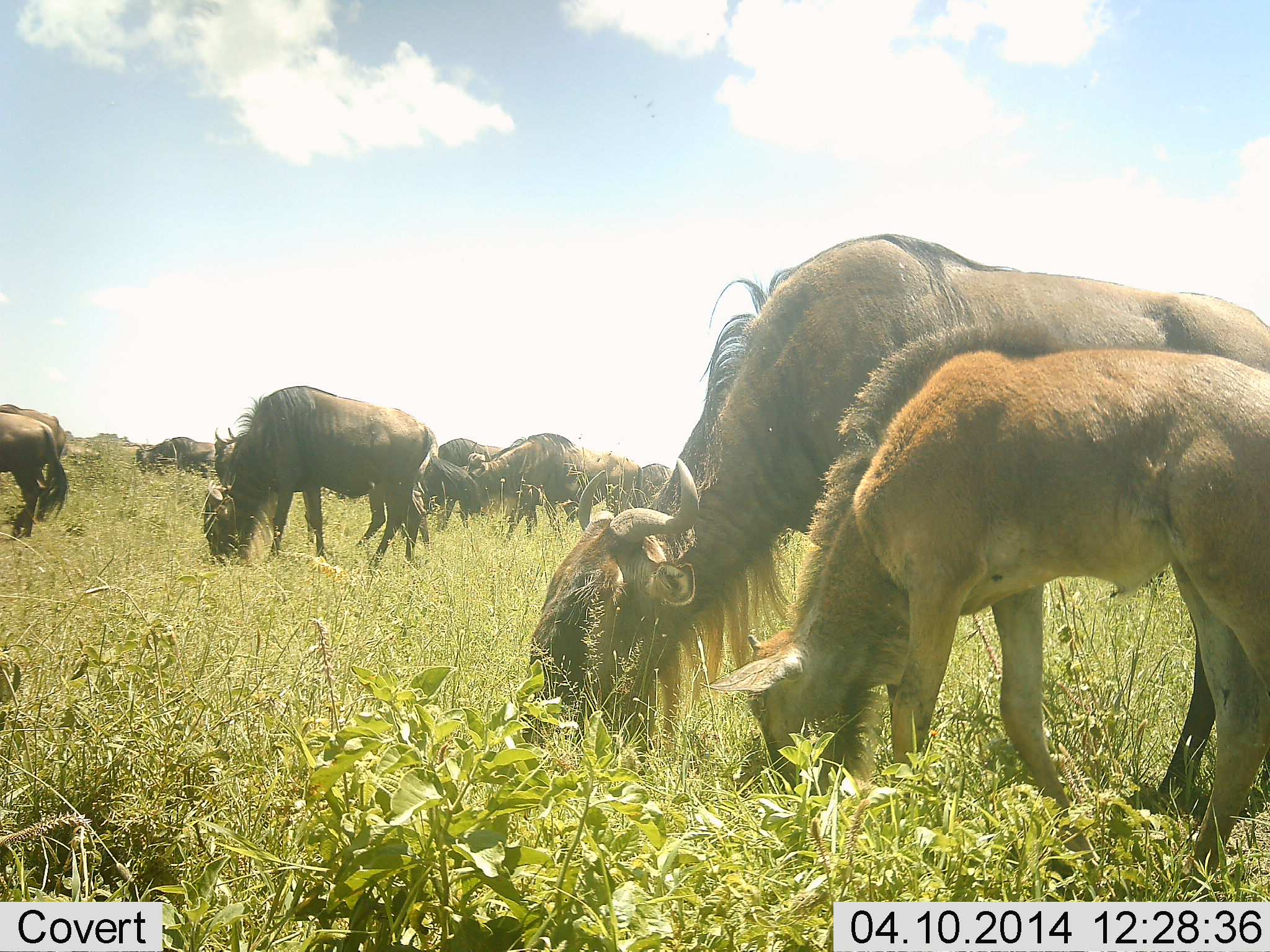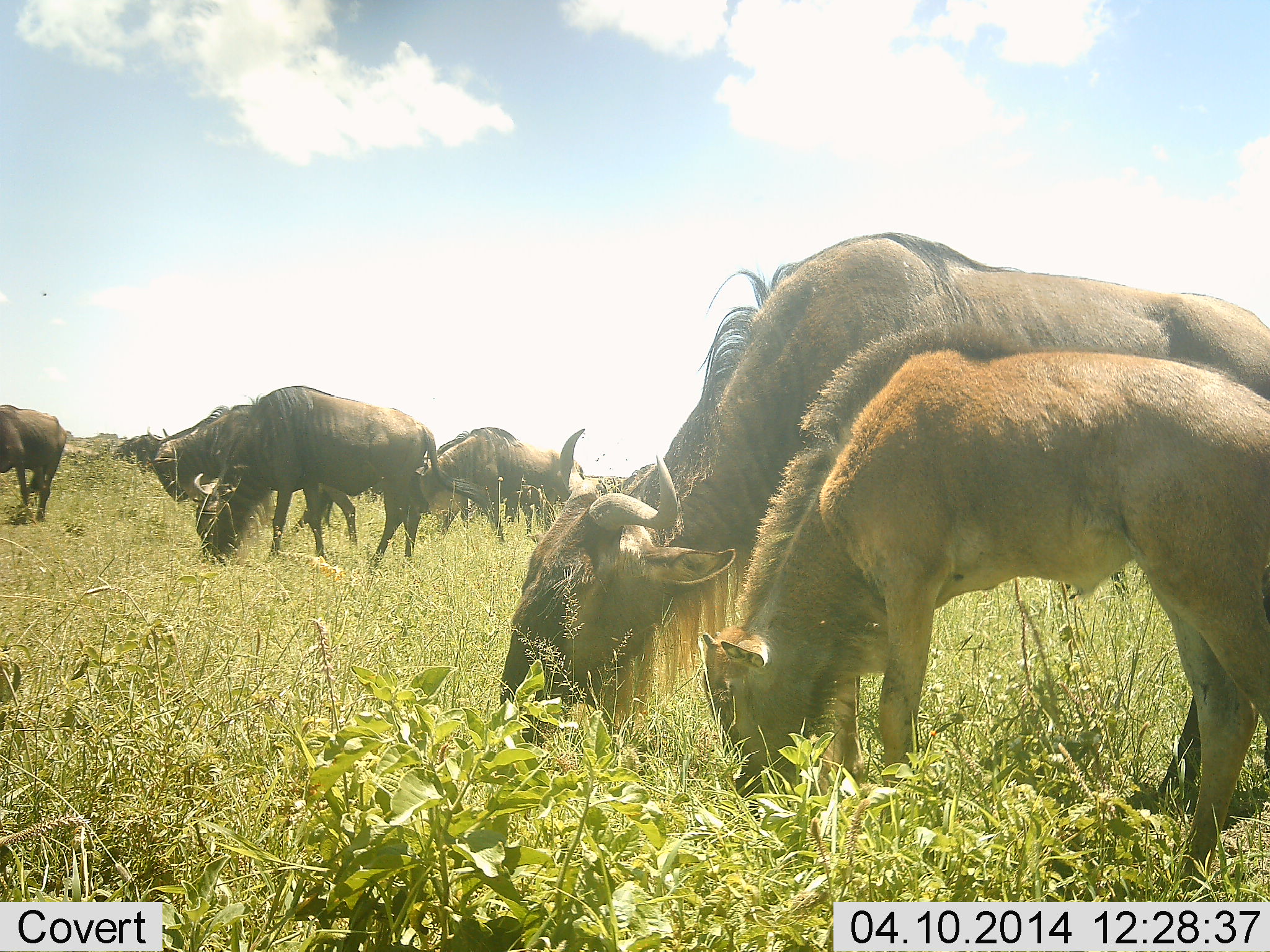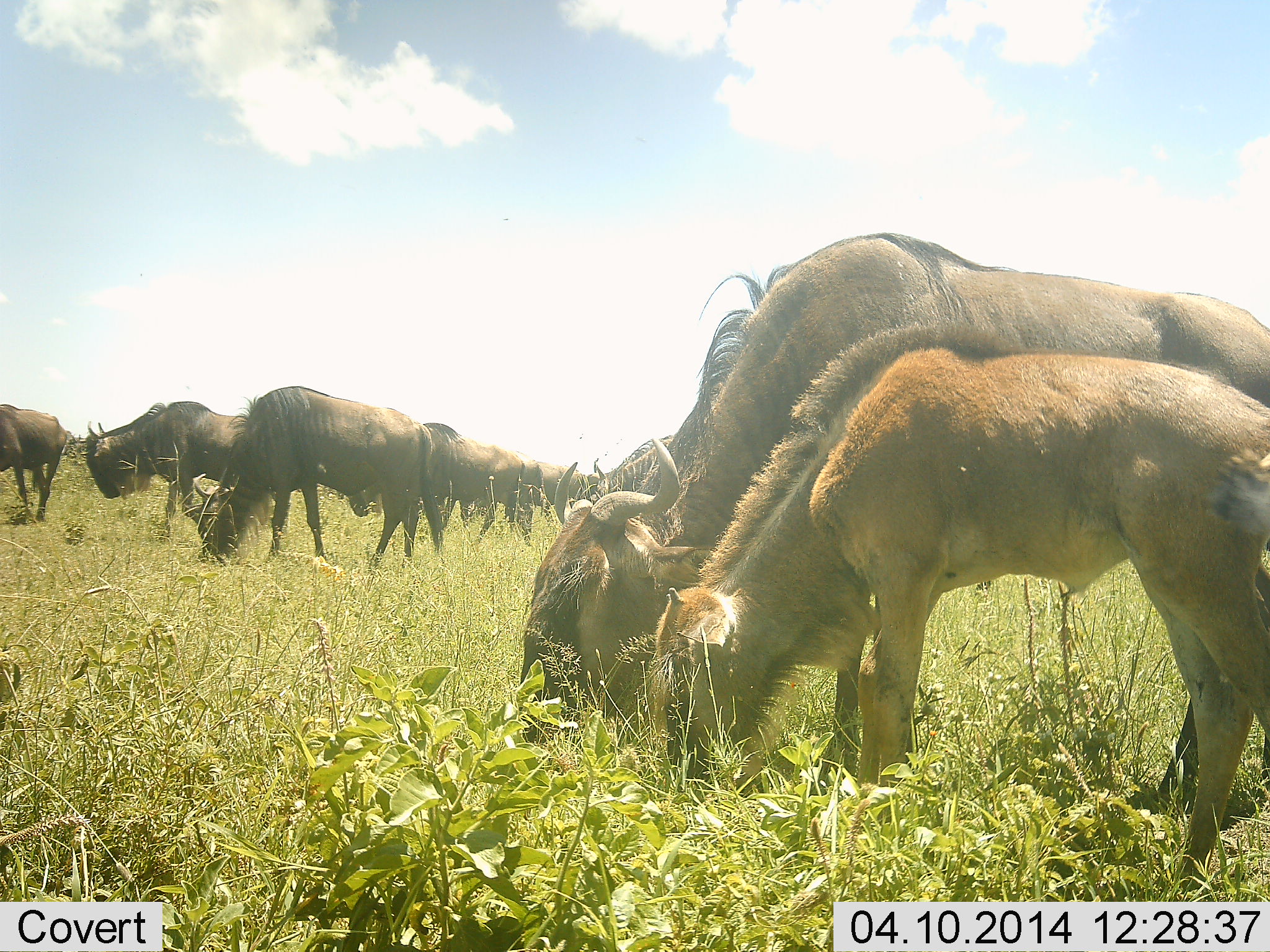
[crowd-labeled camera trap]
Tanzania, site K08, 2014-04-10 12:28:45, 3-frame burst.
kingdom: Animalia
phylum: Chordata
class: Mammalia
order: Artiodactyla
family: Bovidae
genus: Connochaetes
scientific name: Connochaetes taurinus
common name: blue wildebeest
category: wildebeest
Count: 10.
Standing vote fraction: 9%.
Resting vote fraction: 0%.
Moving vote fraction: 36%.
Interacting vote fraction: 0%.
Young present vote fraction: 91%.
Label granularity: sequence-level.